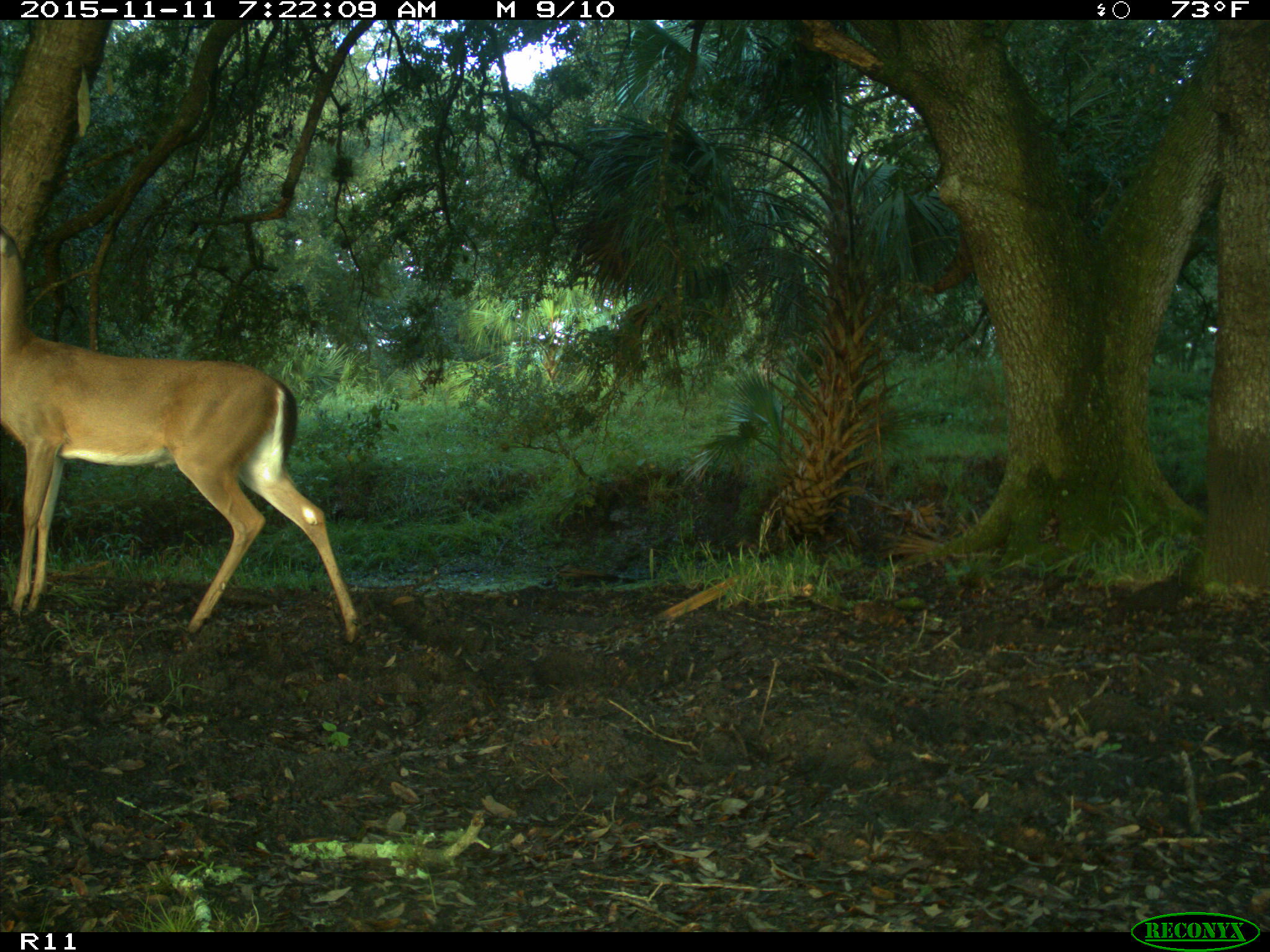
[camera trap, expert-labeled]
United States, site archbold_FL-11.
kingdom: Animalia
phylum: Chordata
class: Mammalia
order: Artiodactyla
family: Cervidae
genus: Odocoileus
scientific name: Odocoileus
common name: deer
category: unidentified deer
Unidentified deer (deer) (Odocoileus).